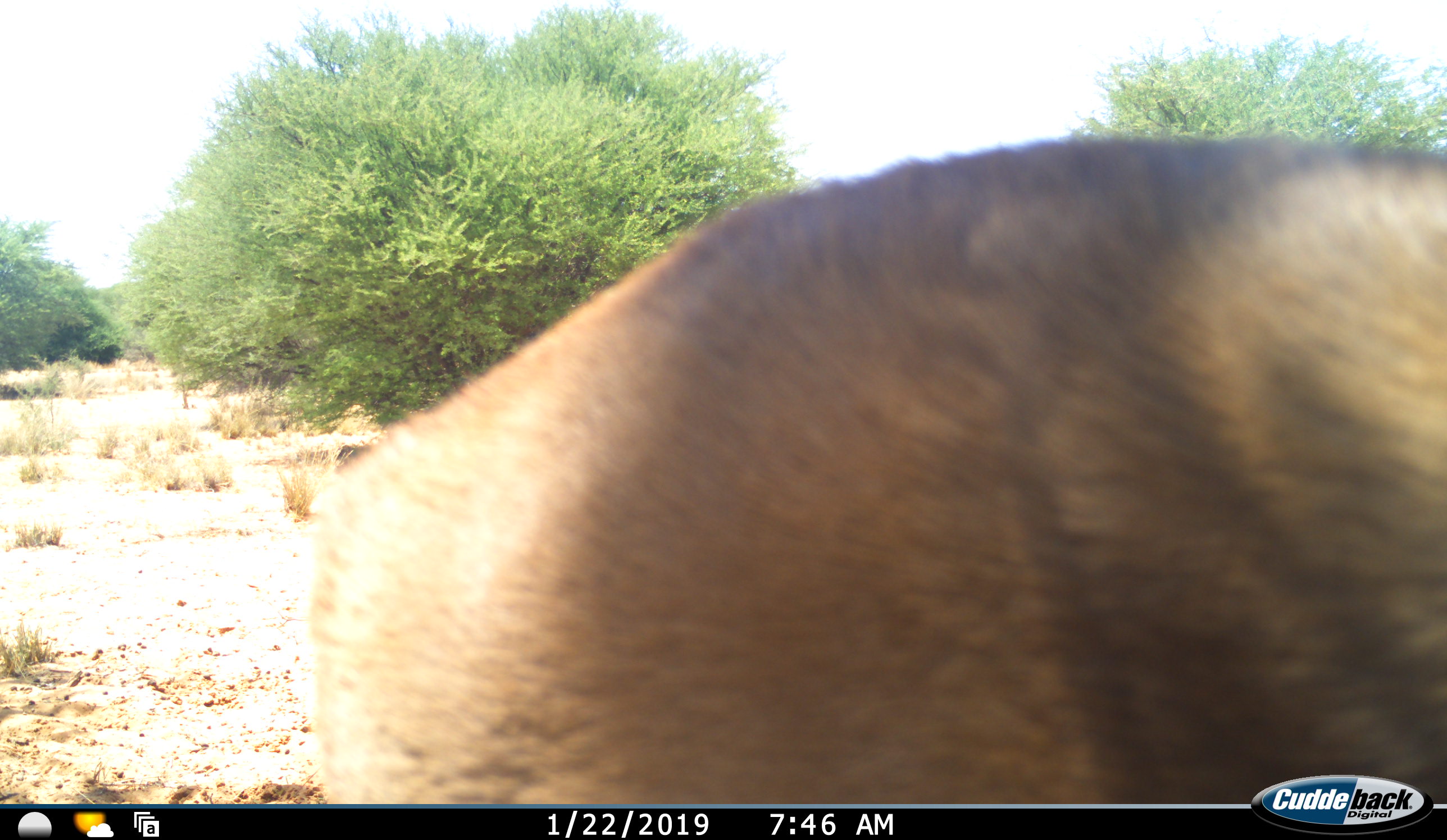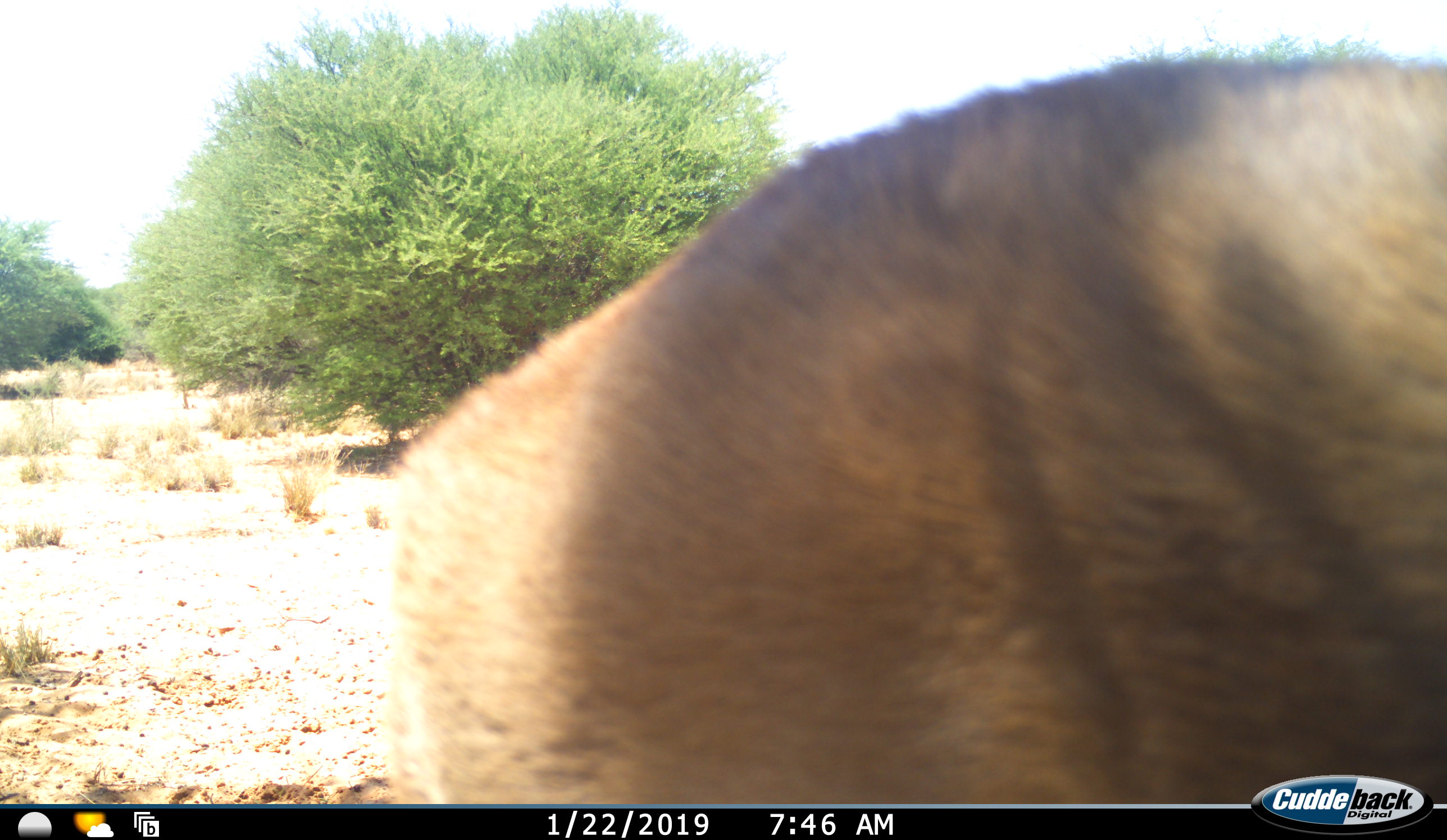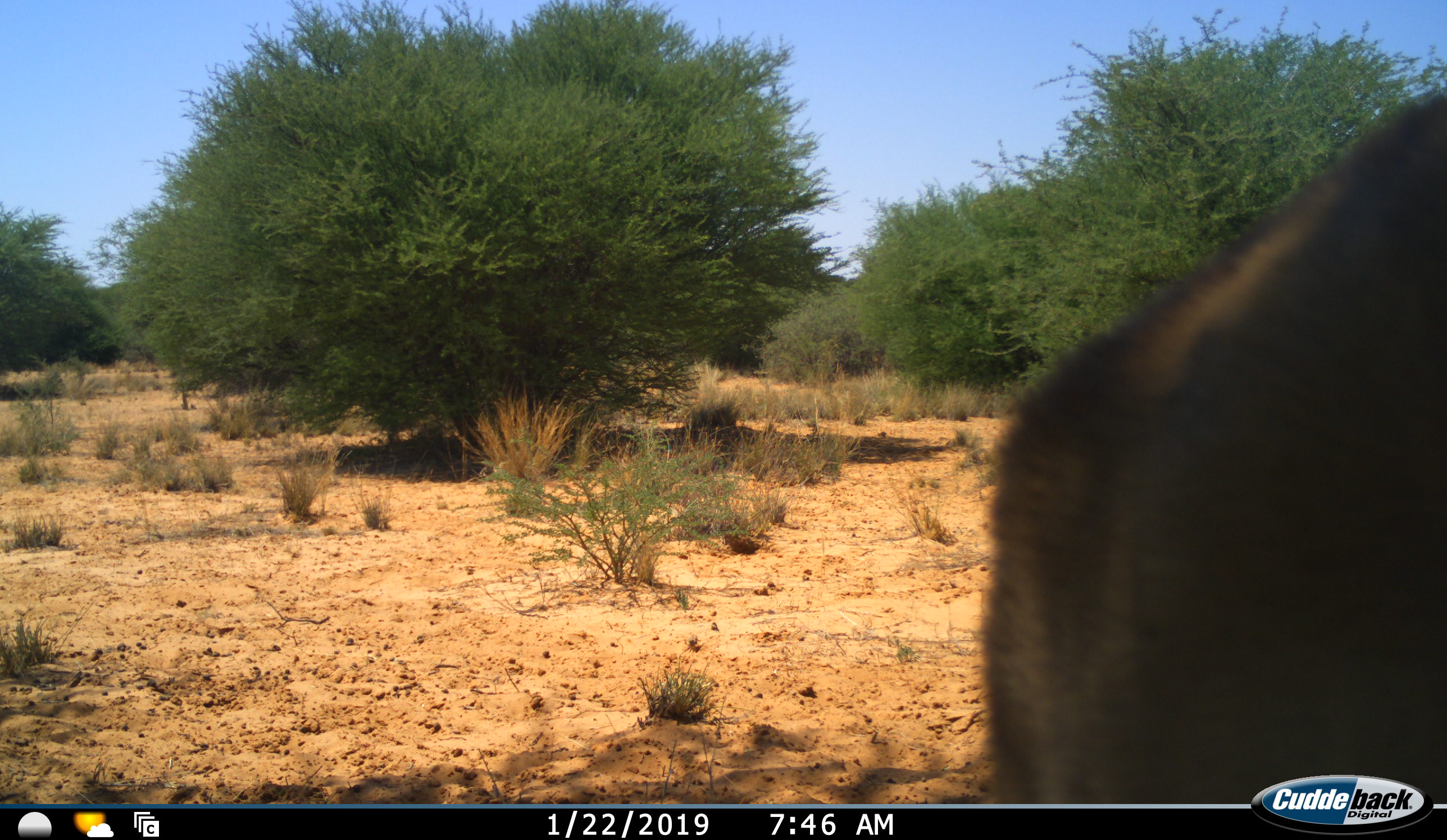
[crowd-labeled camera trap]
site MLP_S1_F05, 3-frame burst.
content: unidentified animal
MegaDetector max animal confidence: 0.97